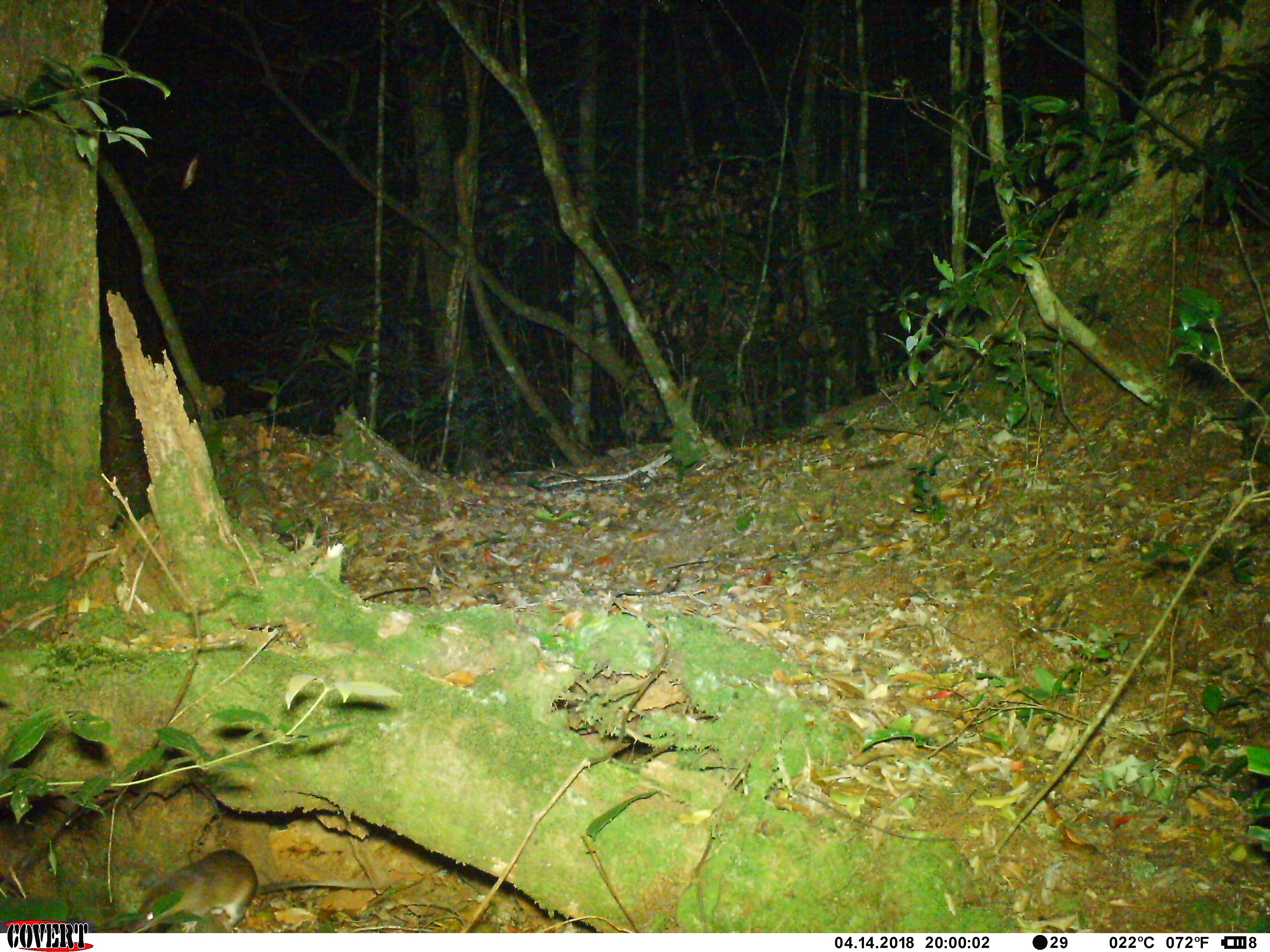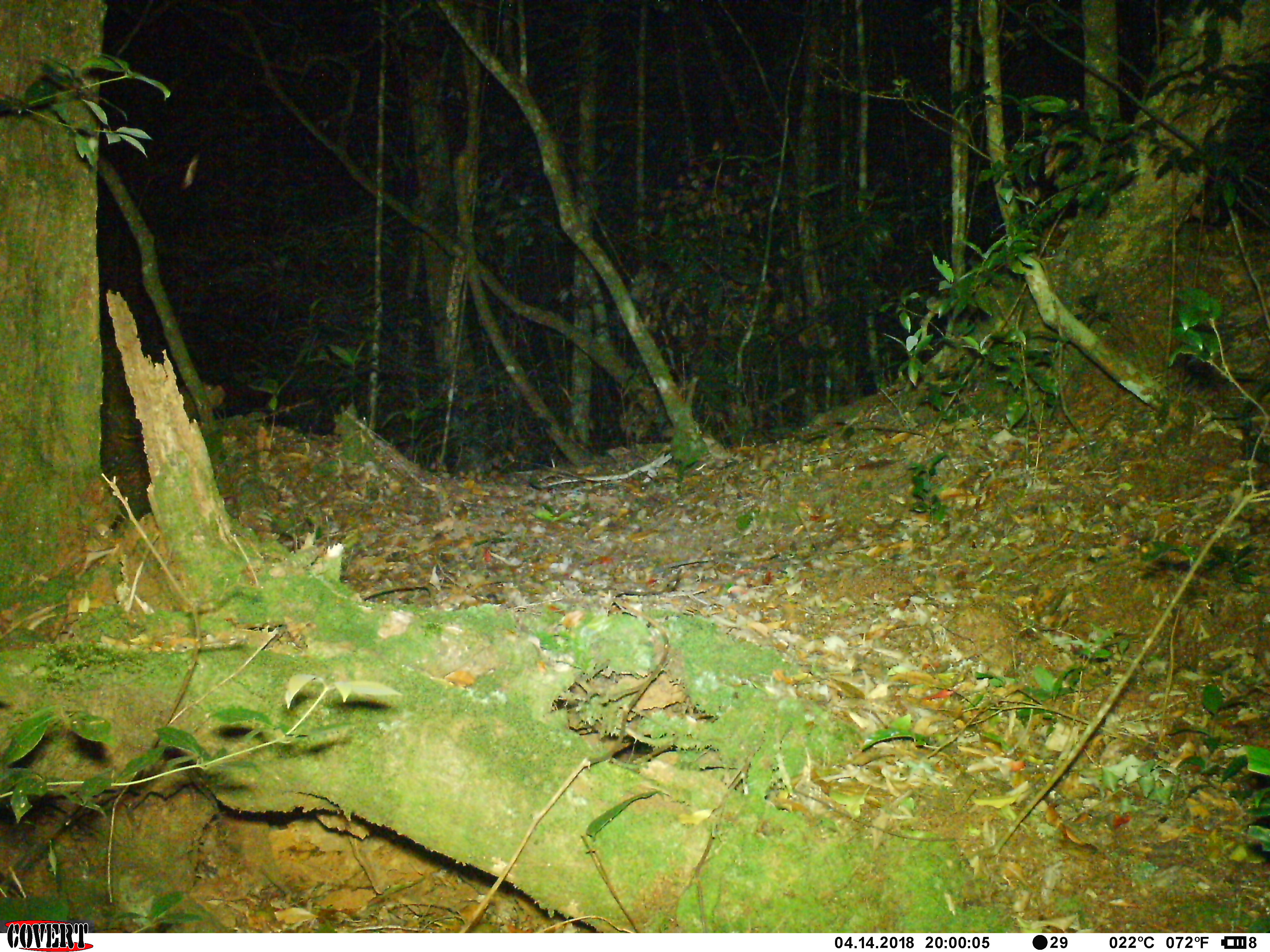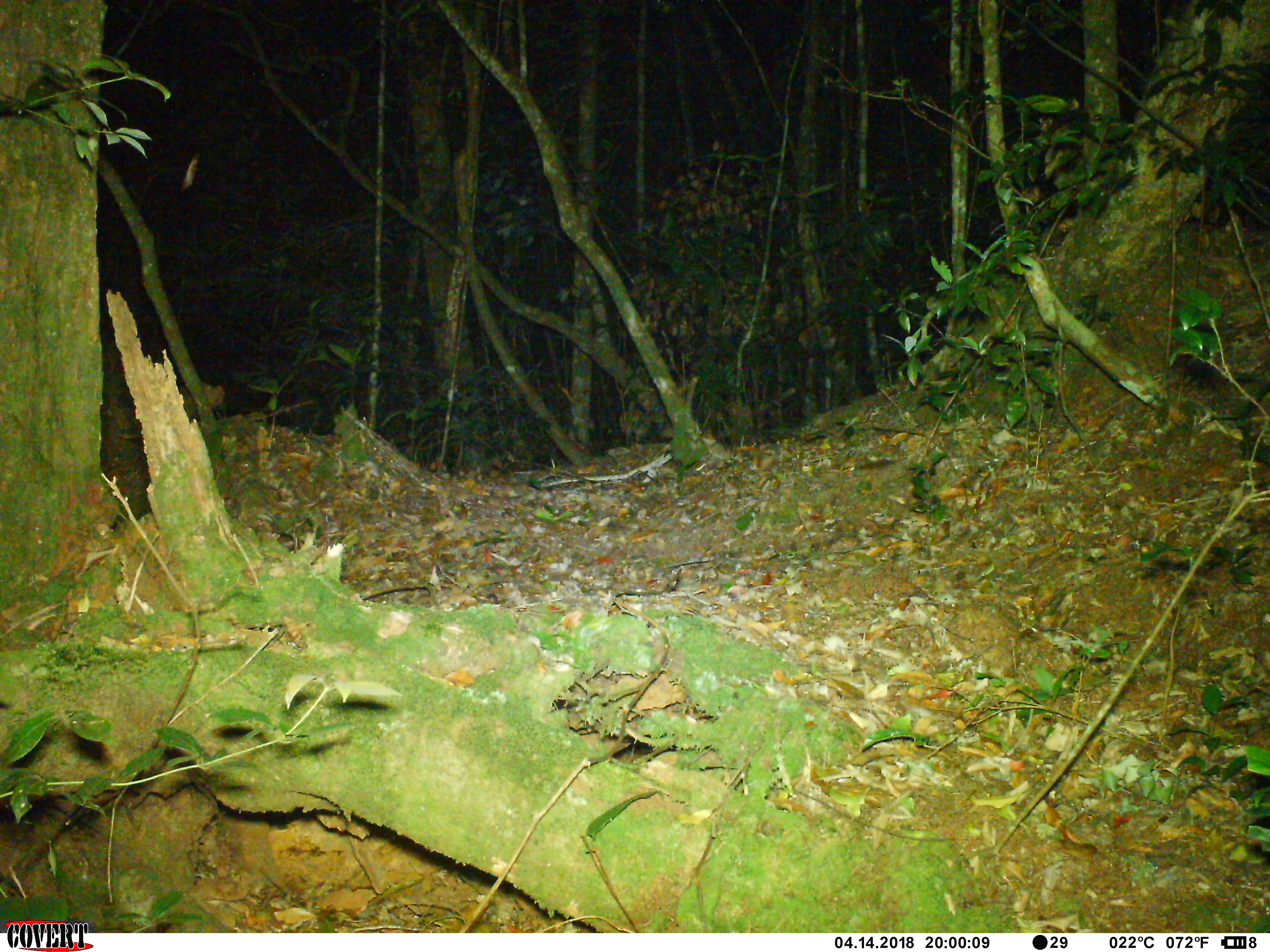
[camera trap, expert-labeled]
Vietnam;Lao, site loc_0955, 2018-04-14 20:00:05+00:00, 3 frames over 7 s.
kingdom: Animalia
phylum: Chordata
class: Mammalia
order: Rodentia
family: Muridae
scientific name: Muridae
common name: old-world mice and rats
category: unidentified murid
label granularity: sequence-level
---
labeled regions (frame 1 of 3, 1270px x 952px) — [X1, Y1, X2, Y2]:
unidentified murid: [130, 847, 385, 933]